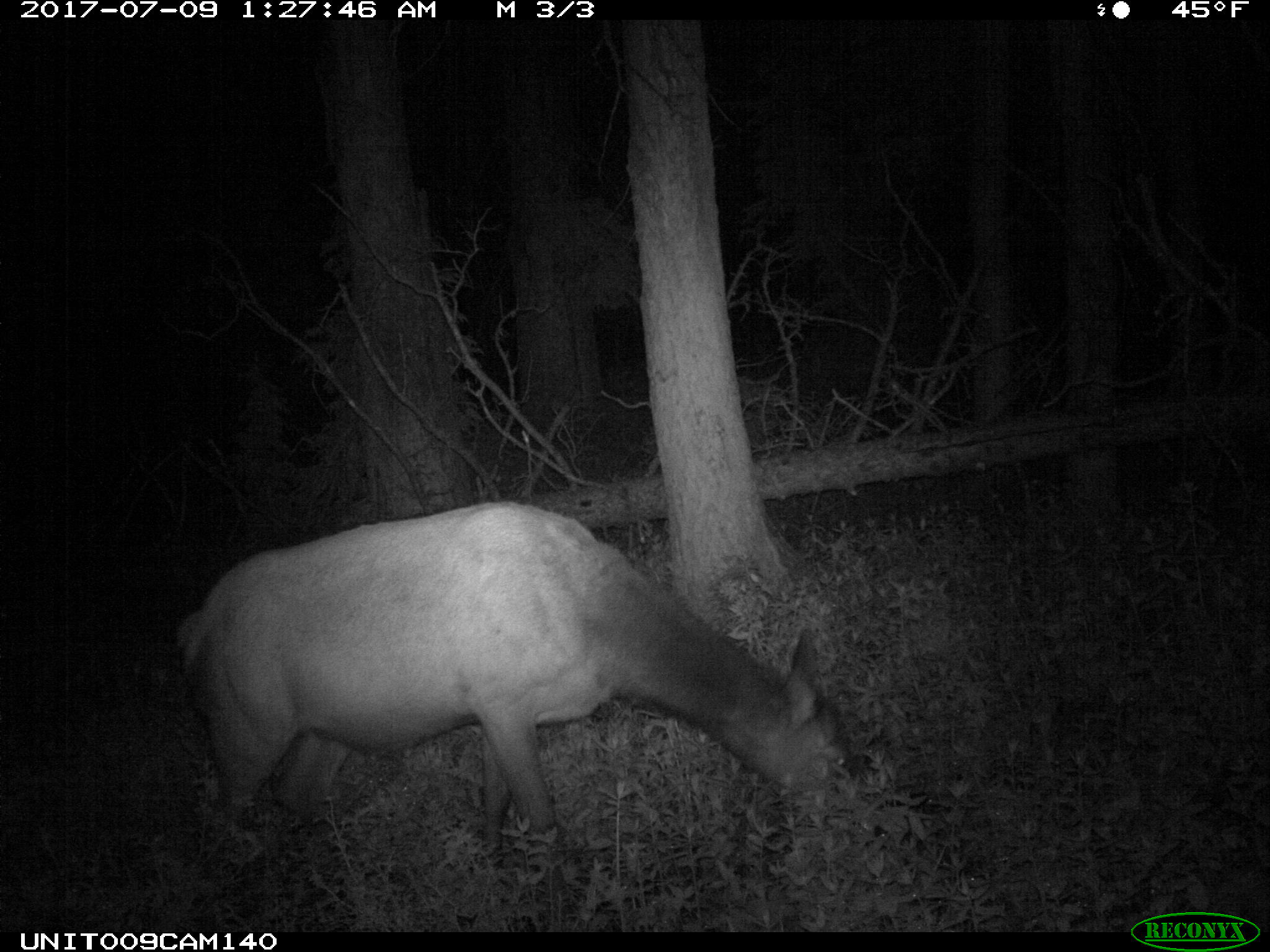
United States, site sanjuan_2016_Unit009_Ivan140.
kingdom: Animalia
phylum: Chordata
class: Mammalia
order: Artiodactyla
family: Cervidae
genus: Cervus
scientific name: Cervus elaphus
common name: red deer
Cervus elaphus (red deer).